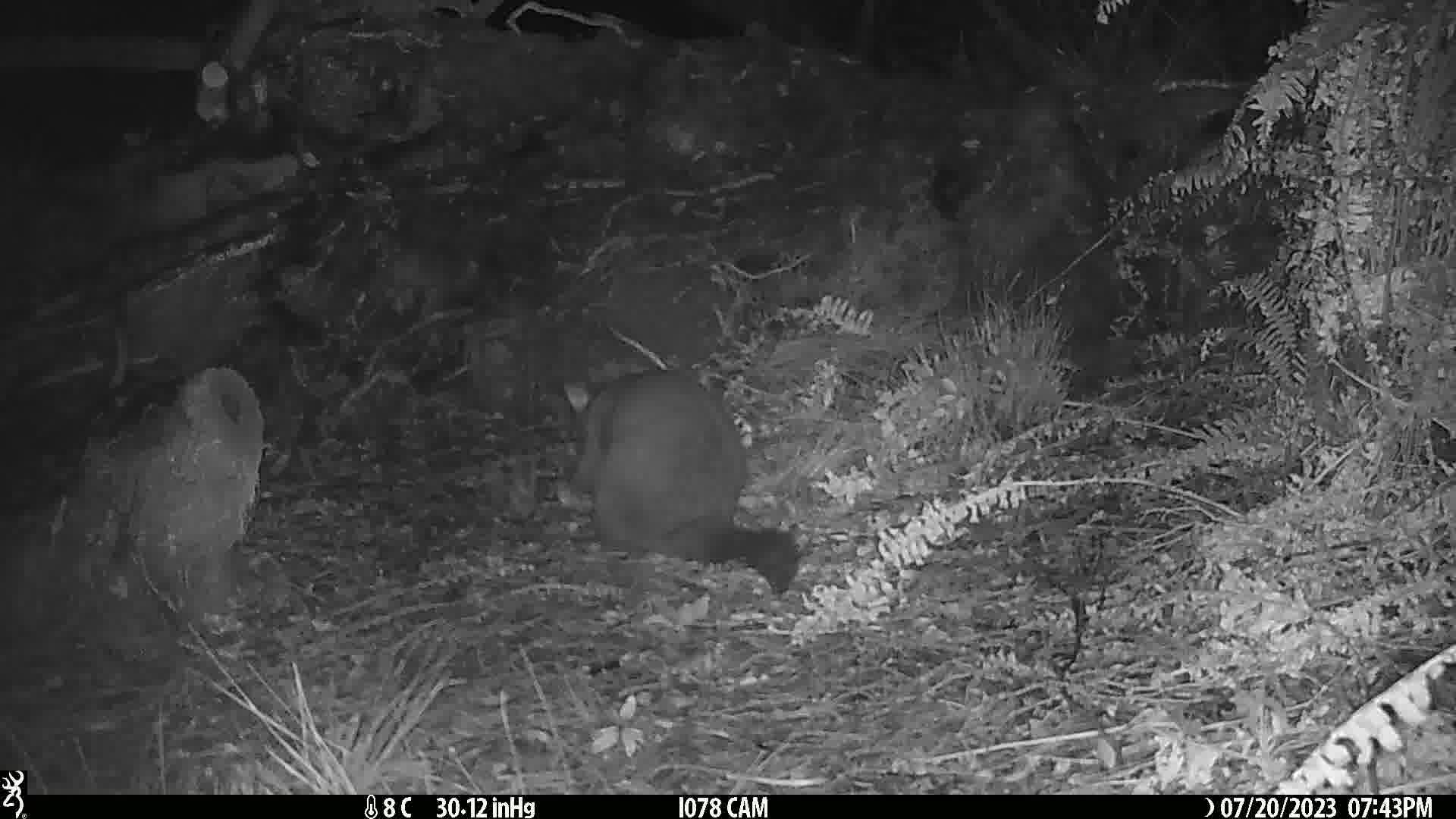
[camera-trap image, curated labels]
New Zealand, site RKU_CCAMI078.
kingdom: Animalia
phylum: Chordata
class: Mammalia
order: Diprotodontia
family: Phalangeridae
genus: Trichosurus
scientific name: Trichosurus vulpecula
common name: common brushtail possum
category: possum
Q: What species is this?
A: Possum (common brushtail possum) (Trichosurus vulpecula).